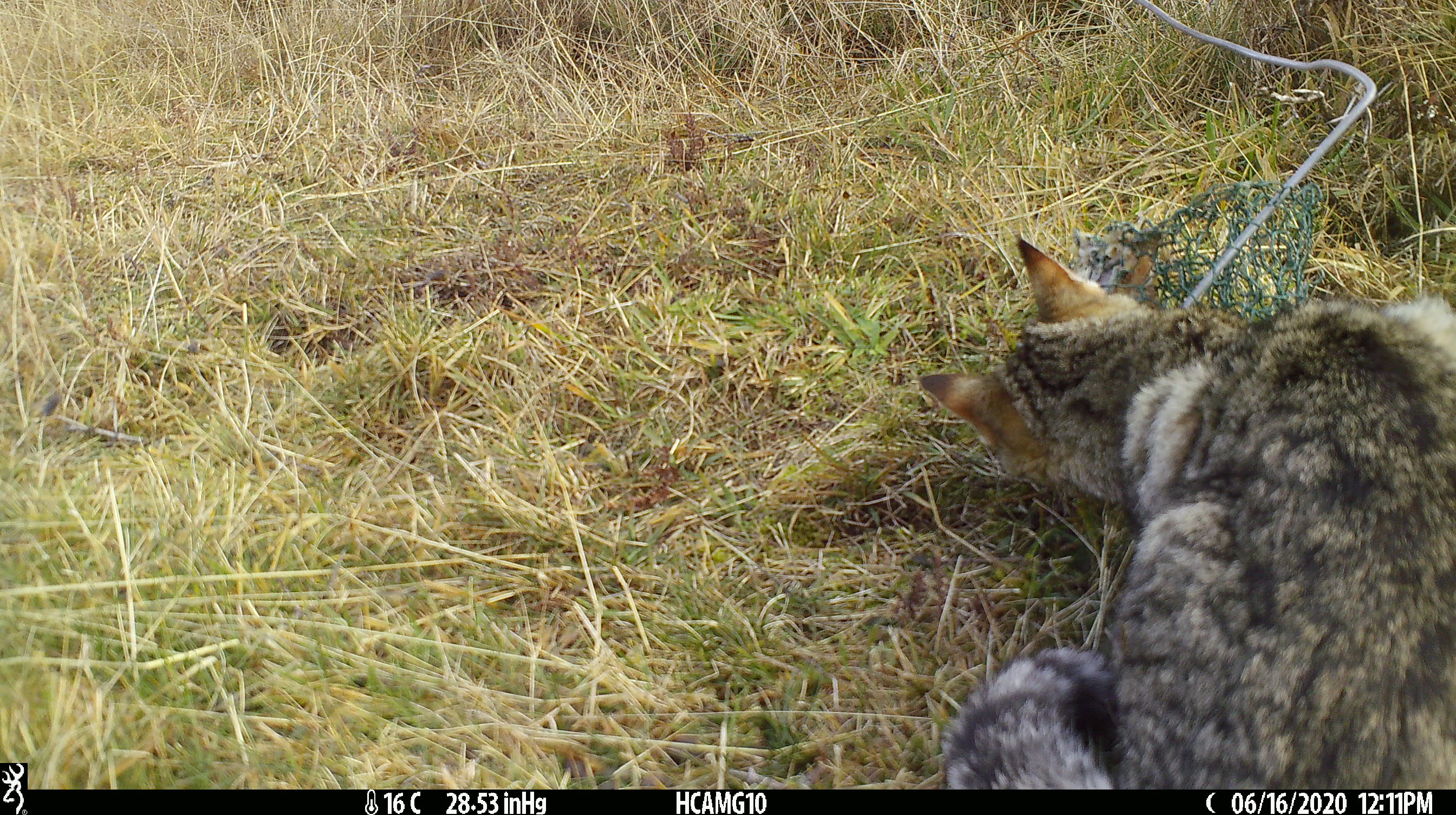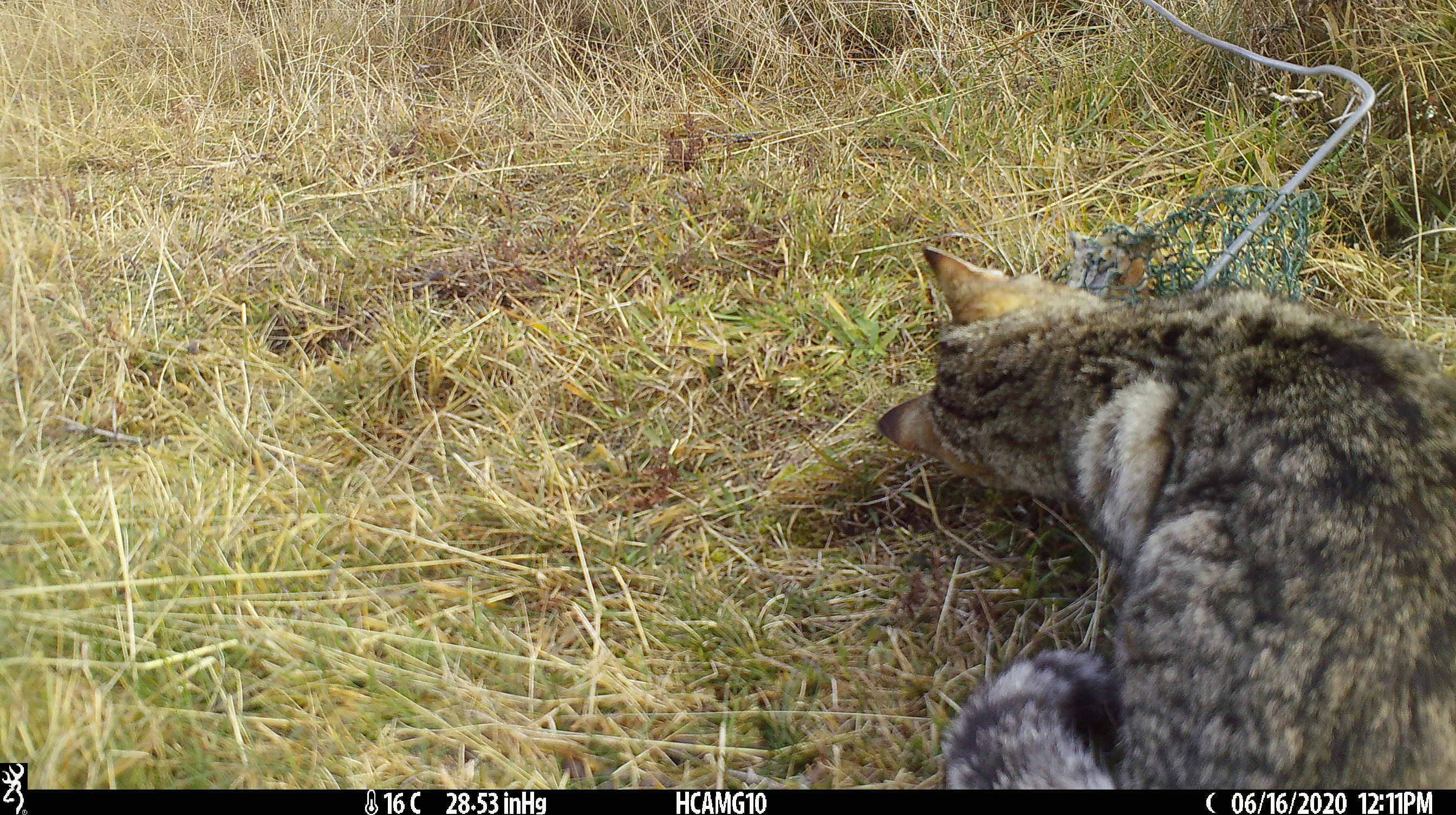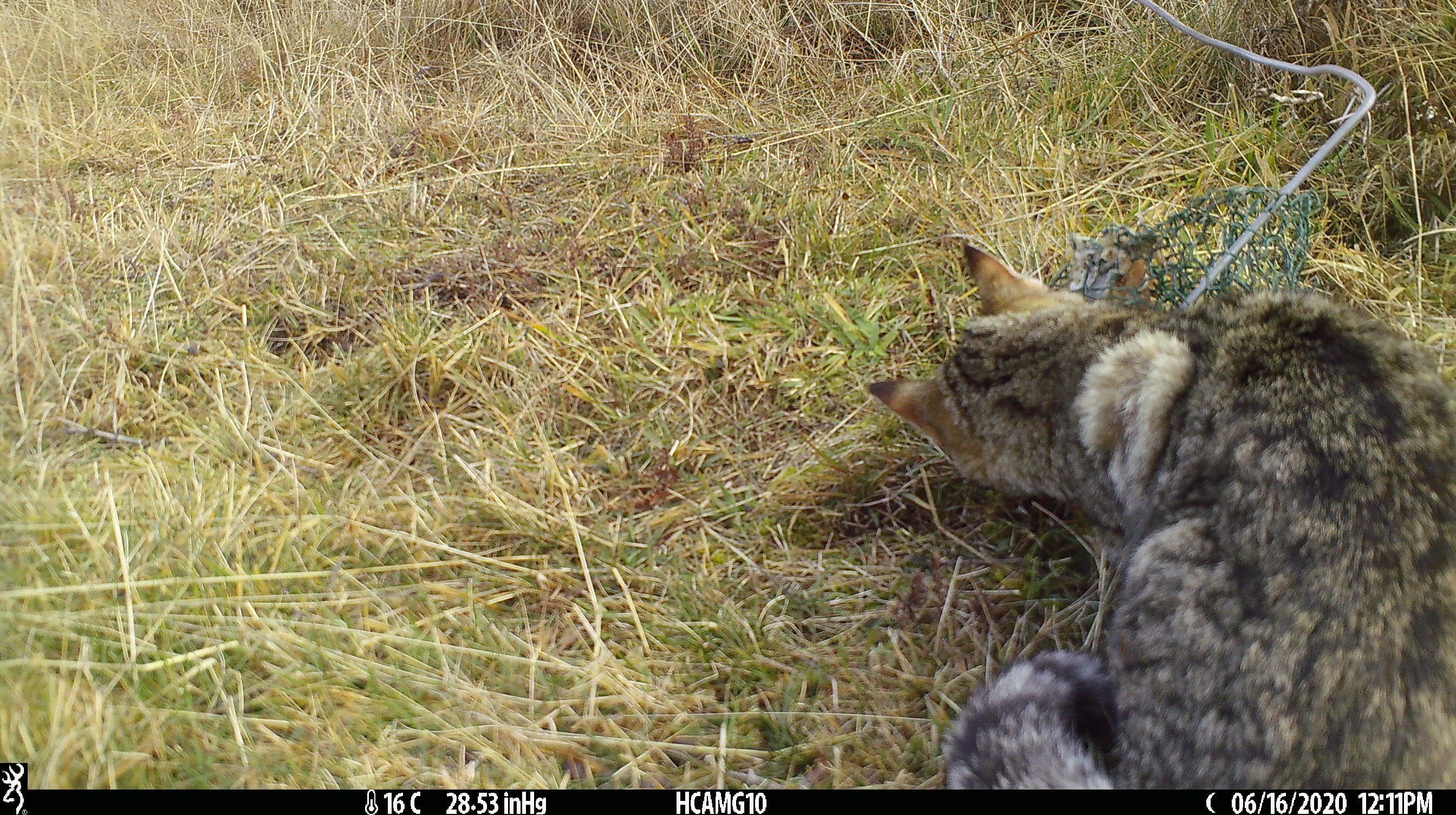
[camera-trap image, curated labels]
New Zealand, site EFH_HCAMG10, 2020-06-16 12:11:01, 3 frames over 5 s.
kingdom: Animalia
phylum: Chordata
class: Mammalia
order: Carnivora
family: Felidae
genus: Felis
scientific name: Felis catus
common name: domestic cat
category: cat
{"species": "cat (domestic cat) (Felis catus)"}